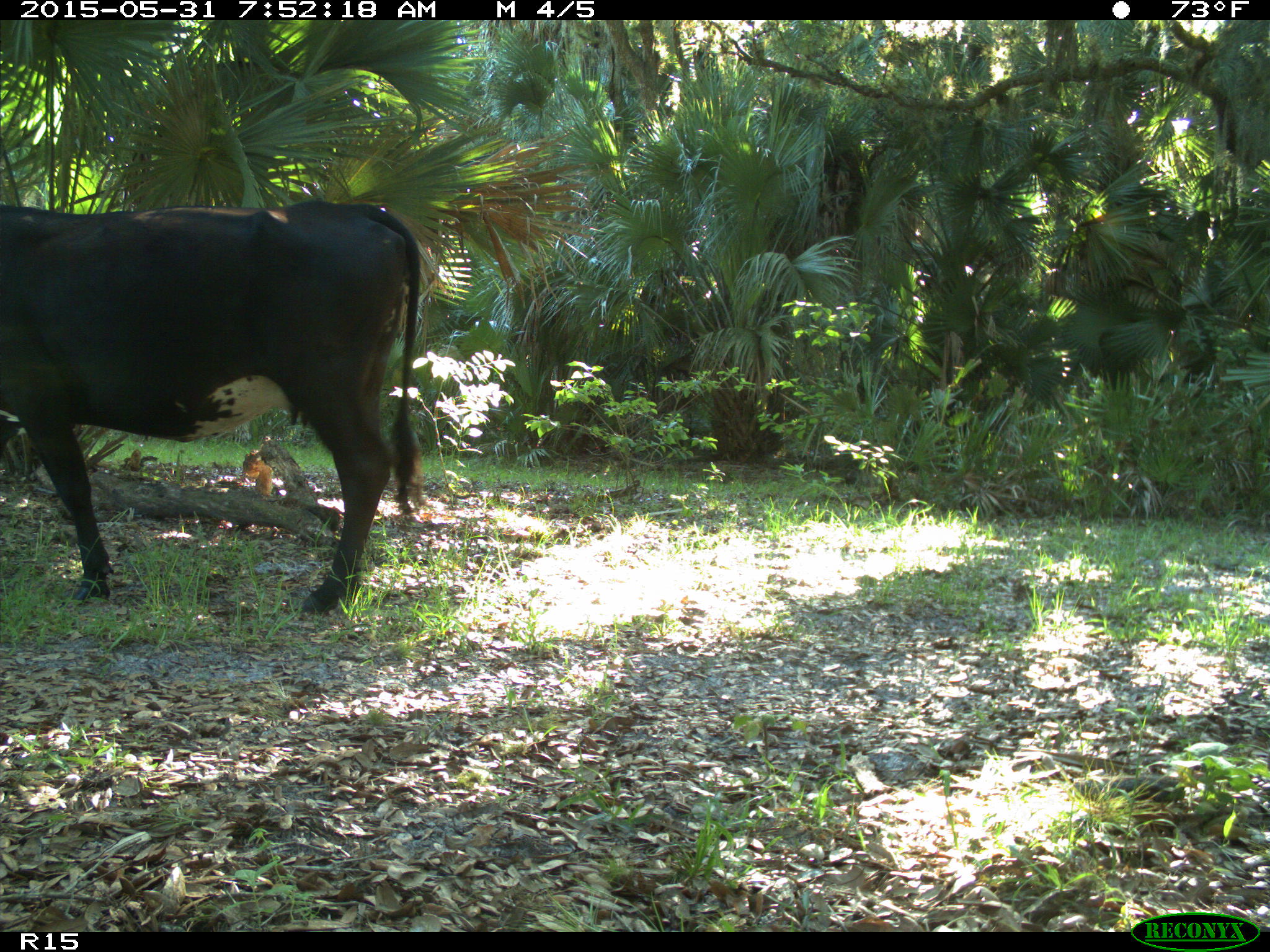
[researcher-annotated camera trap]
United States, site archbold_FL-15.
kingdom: Animalia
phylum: Chordata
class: Mammalia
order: Artiodactyla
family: Bovidae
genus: Bos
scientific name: Bos taurus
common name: domestic cow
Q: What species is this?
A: Bos taurus (domestic cow).